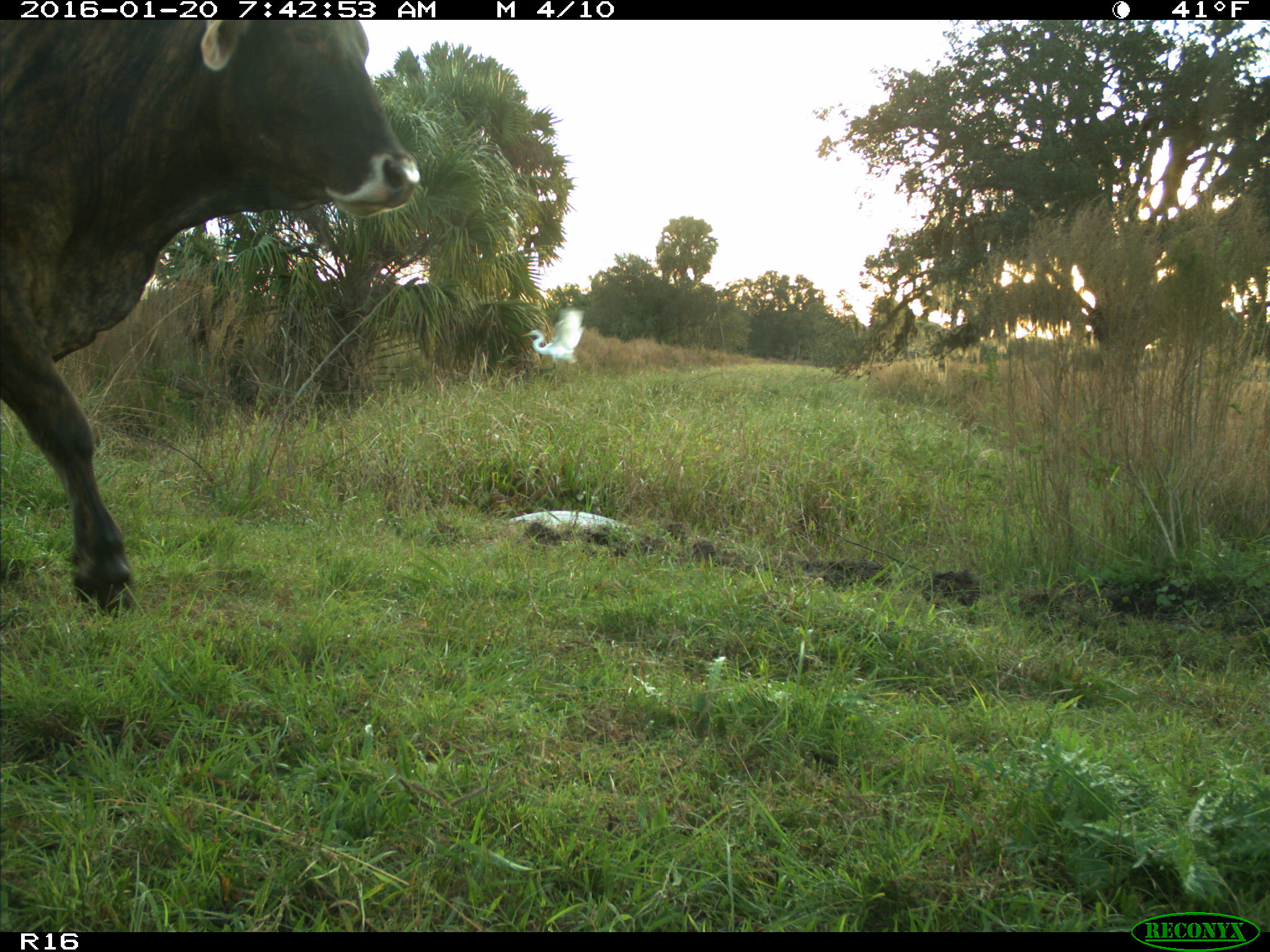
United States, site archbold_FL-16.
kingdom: Animalia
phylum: Chordata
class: Mammalia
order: Artiodactyla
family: Bovidae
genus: Bos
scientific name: Bos taurus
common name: domestic cow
Bos taurus (domestic cow).